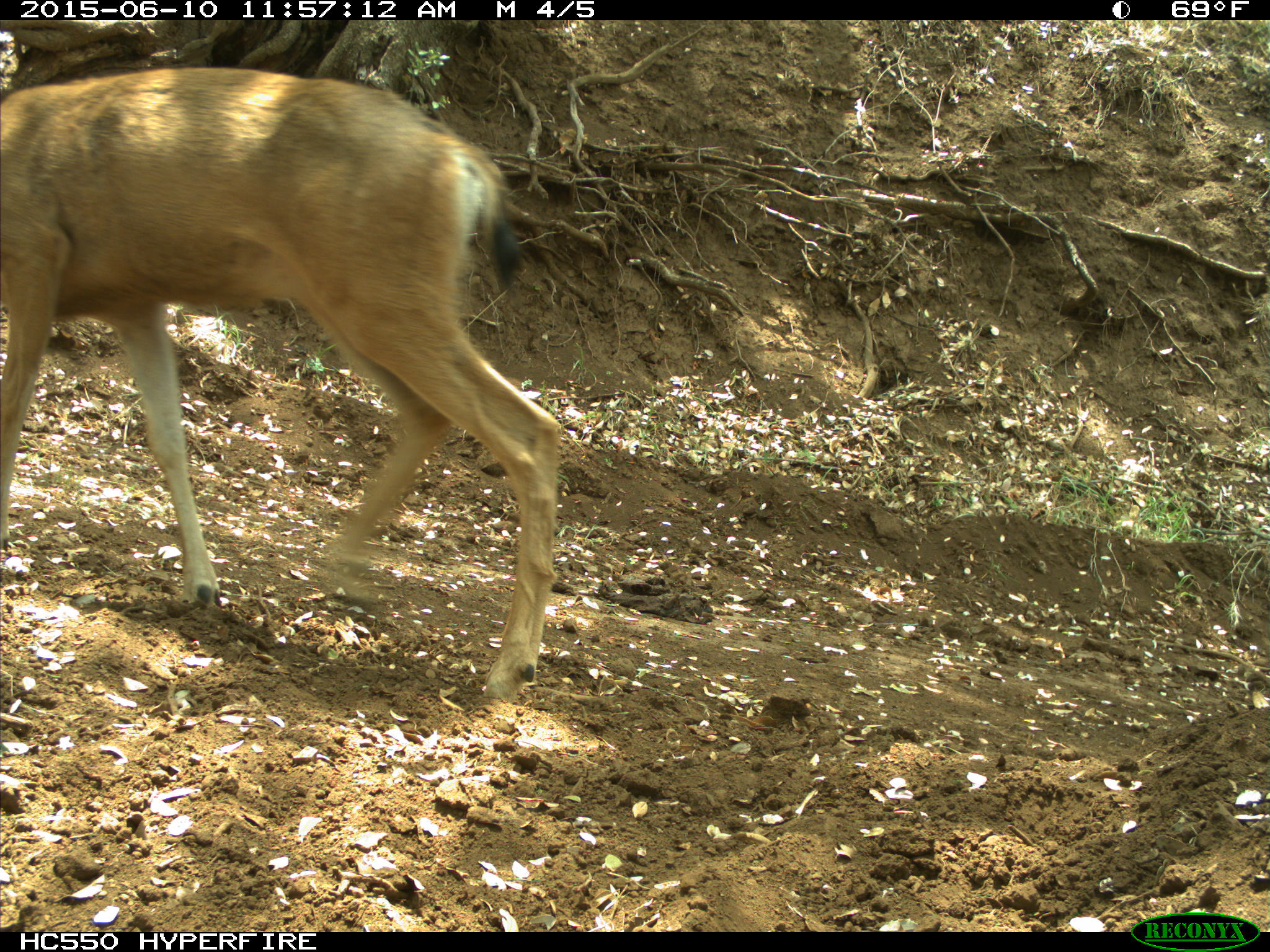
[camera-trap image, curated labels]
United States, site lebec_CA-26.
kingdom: Animalia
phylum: Chordata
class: Mammalia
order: Artiodactyla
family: Cervidae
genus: Odocoileus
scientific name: Odocoileus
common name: deer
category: unidentified deer